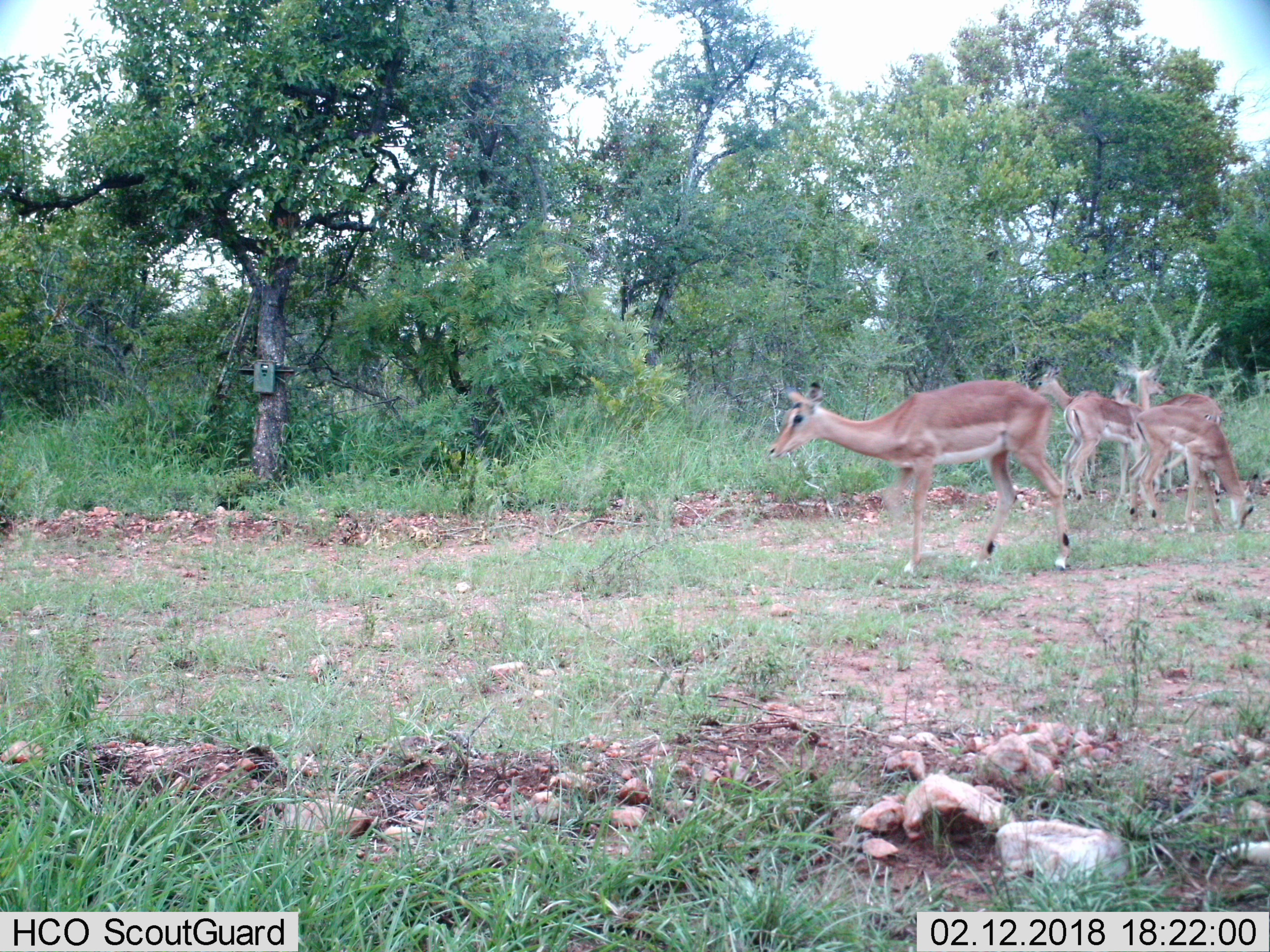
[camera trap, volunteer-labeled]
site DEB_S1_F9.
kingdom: Animalia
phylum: Chordata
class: Mammalia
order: Artiodactyla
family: Bovidae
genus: Aepyceros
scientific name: Aepyceros melampus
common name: impala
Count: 5.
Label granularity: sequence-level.